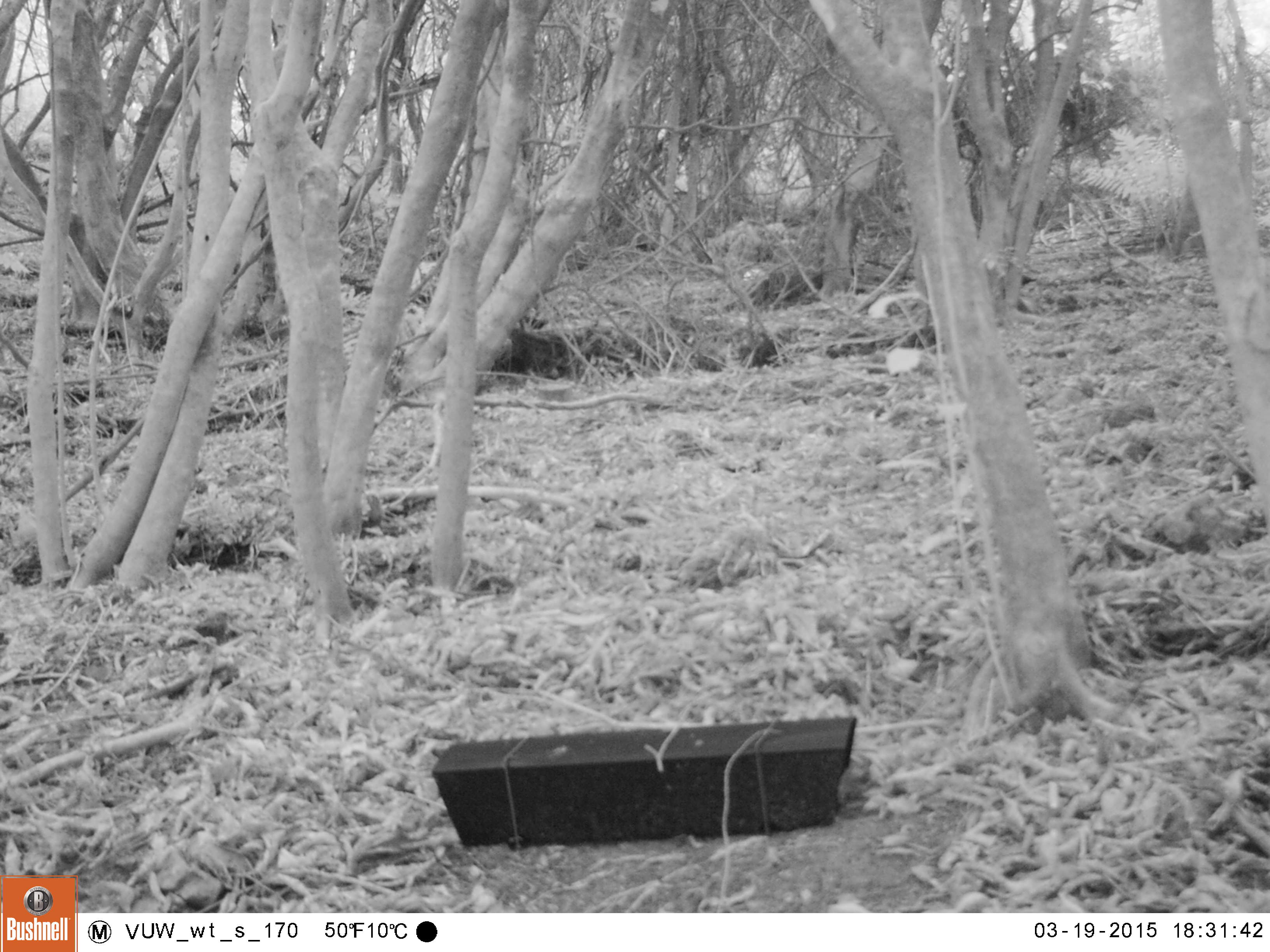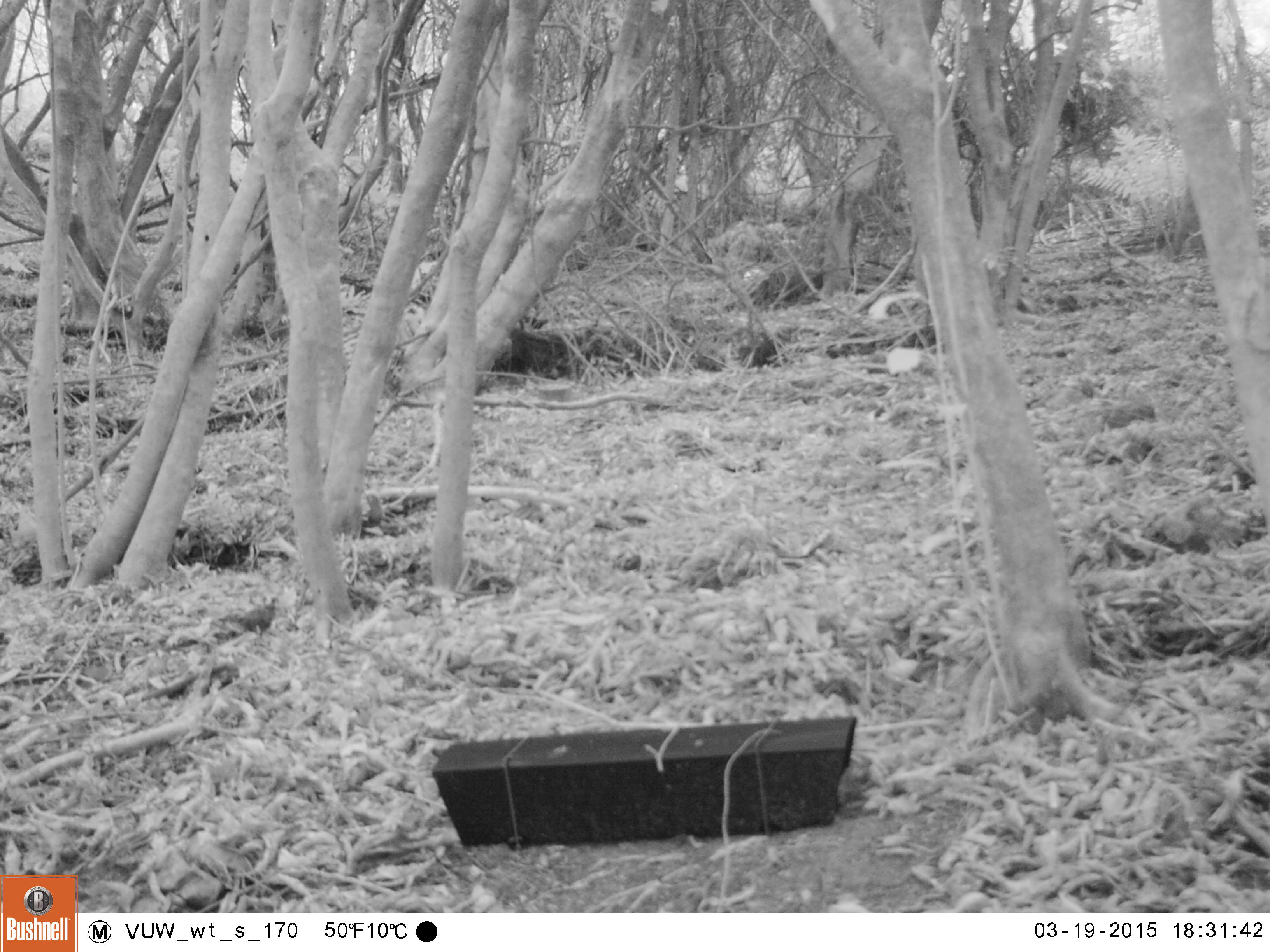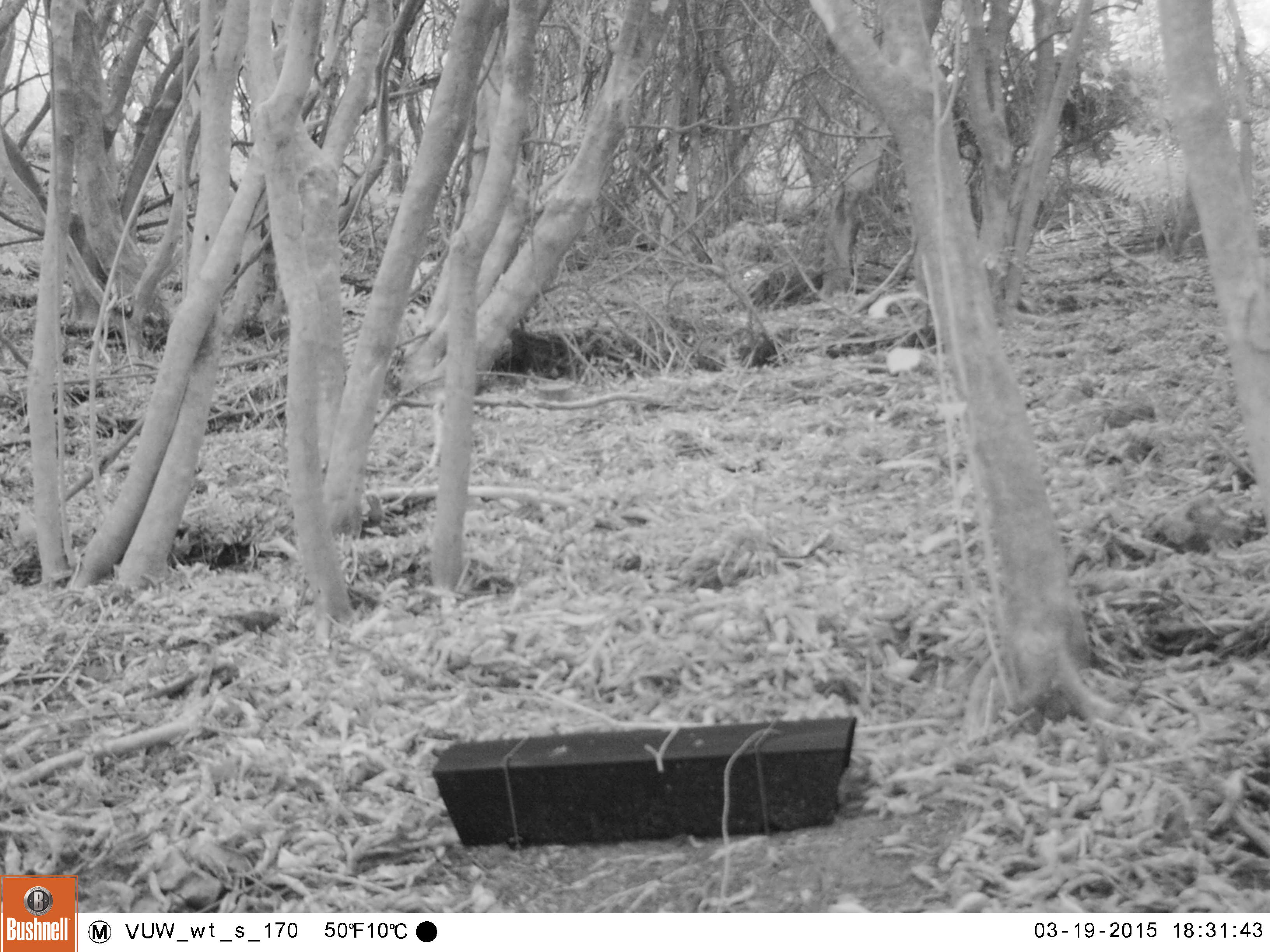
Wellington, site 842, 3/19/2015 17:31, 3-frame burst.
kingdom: Animalia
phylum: Chordata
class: Aves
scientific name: Aves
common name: bird